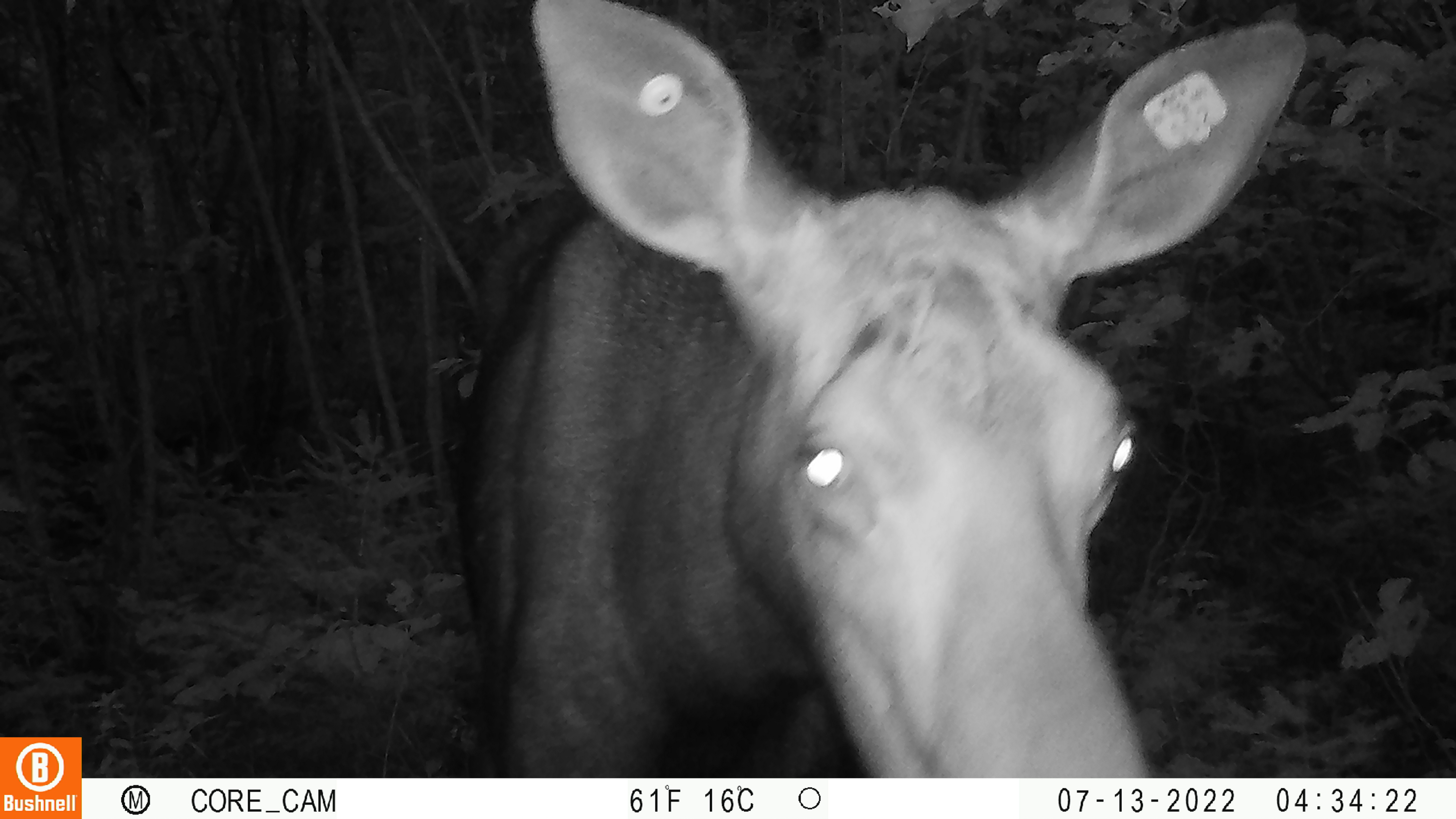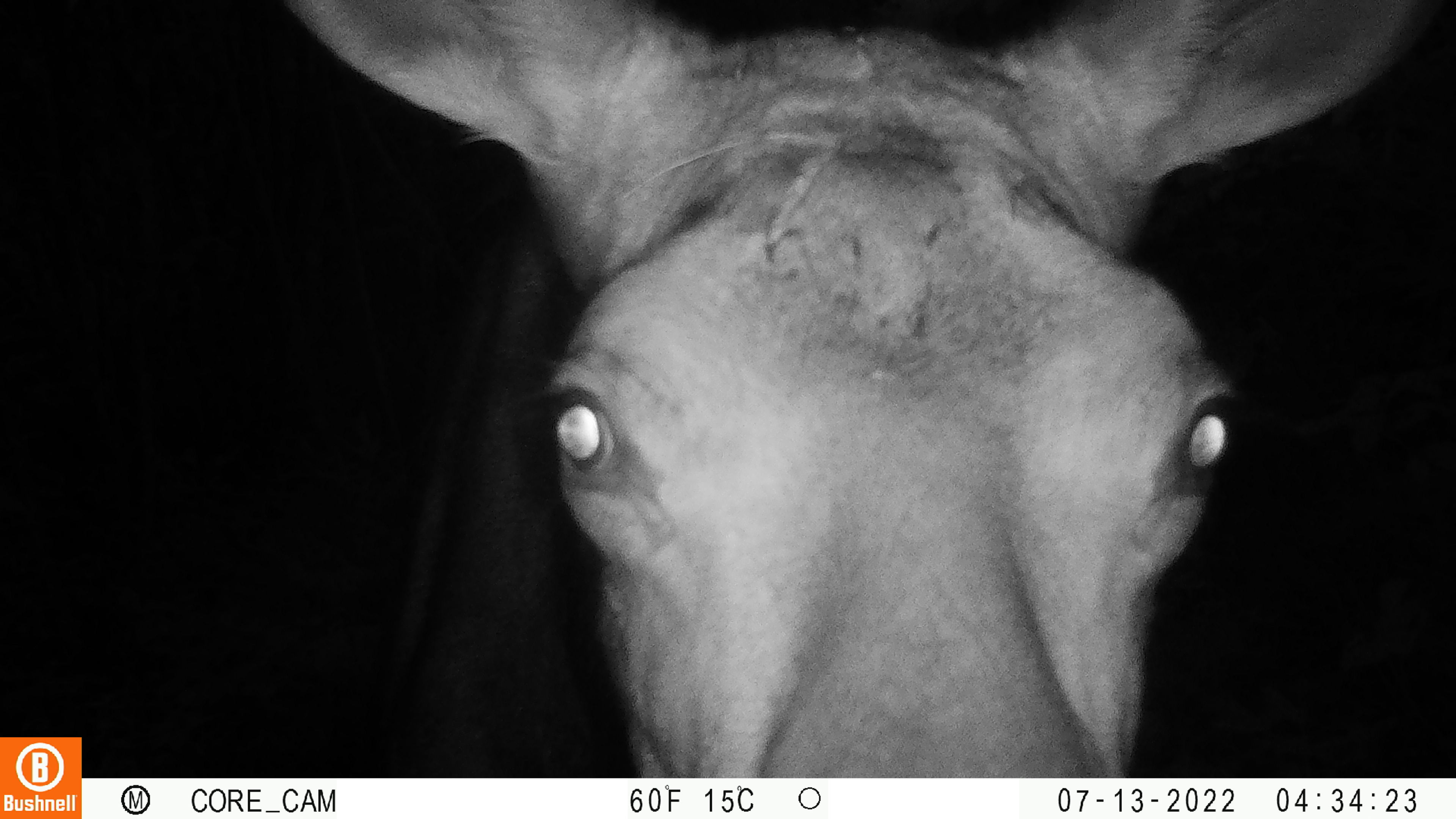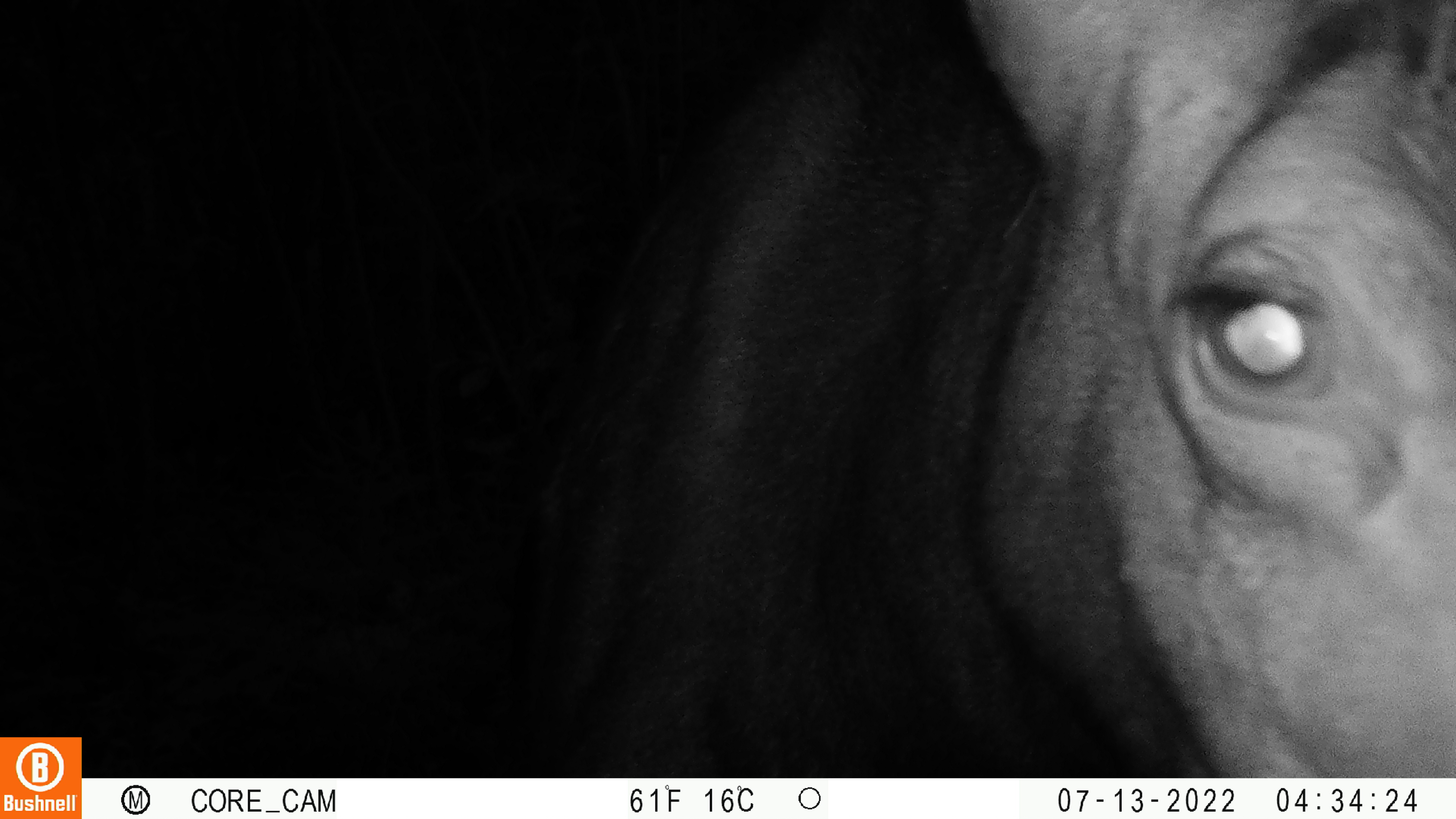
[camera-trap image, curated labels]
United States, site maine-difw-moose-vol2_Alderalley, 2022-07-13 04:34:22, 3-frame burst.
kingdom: Animalia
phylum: Chordata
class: Mammalia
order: Artiodactyla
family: Cervidae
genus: Alces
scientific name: Alces alces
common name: moose